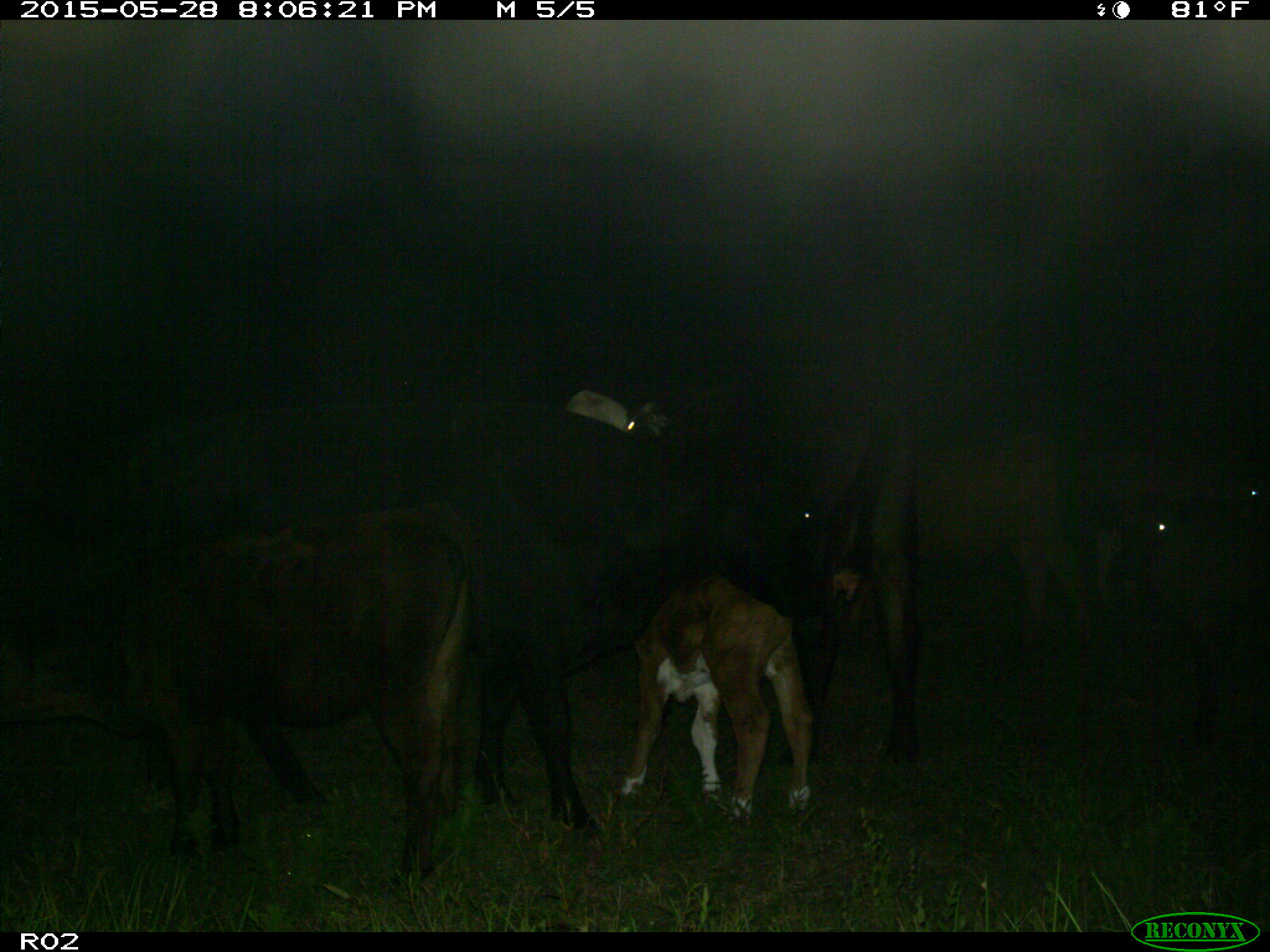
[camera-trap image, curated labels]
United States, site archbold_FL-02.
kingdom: Animalia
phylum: Chordata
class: Mammalia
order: Artiodactyla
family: Bovidae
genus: Bos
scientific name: Bos taurus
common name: domestic cow